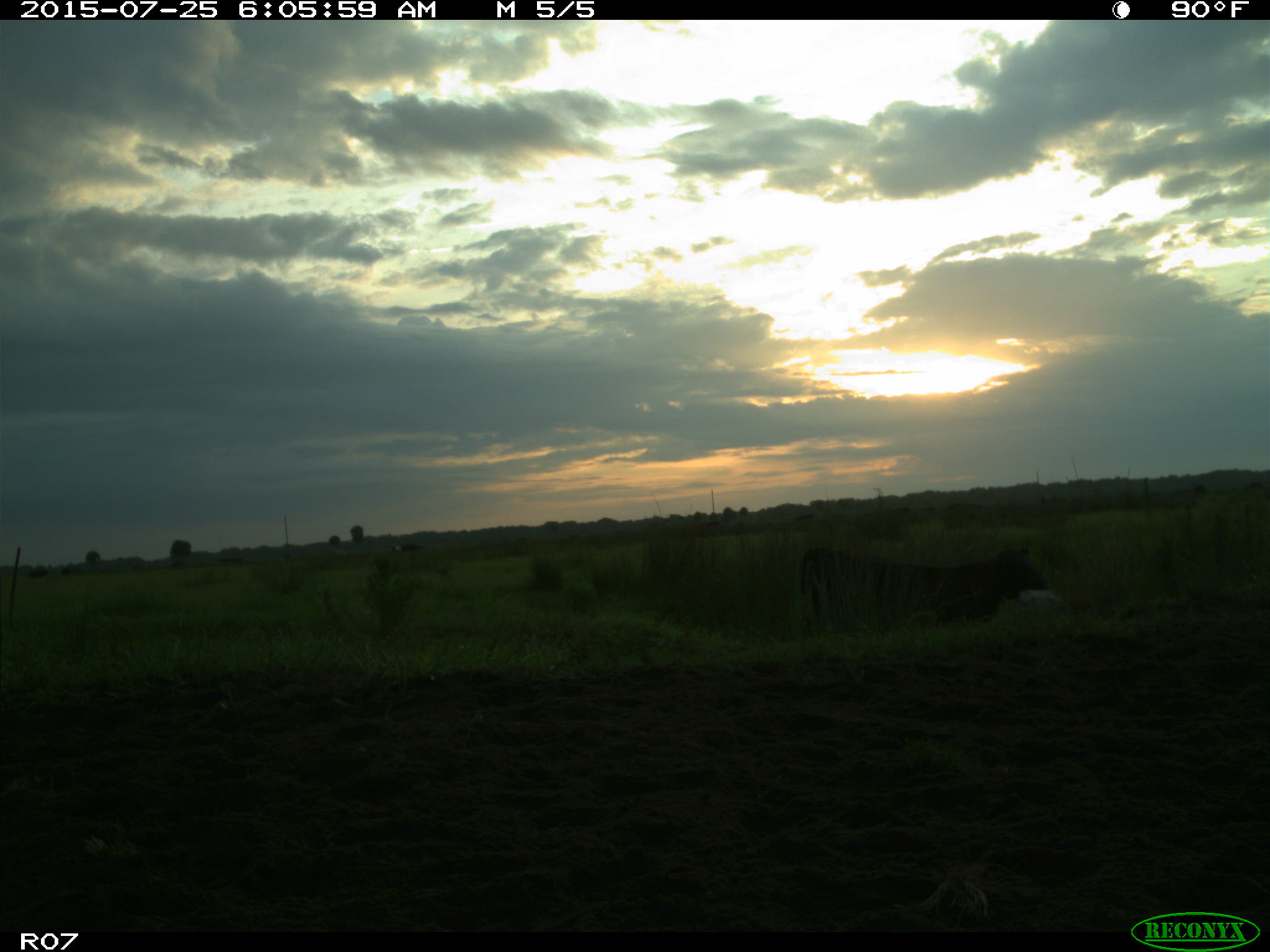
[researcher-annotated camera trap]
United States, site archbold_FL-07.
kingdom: Animalia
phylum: Chordata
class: Mammalia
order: Artiodactyla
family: Bovidae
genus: Bos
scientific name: Bos taurus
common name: domestic cow